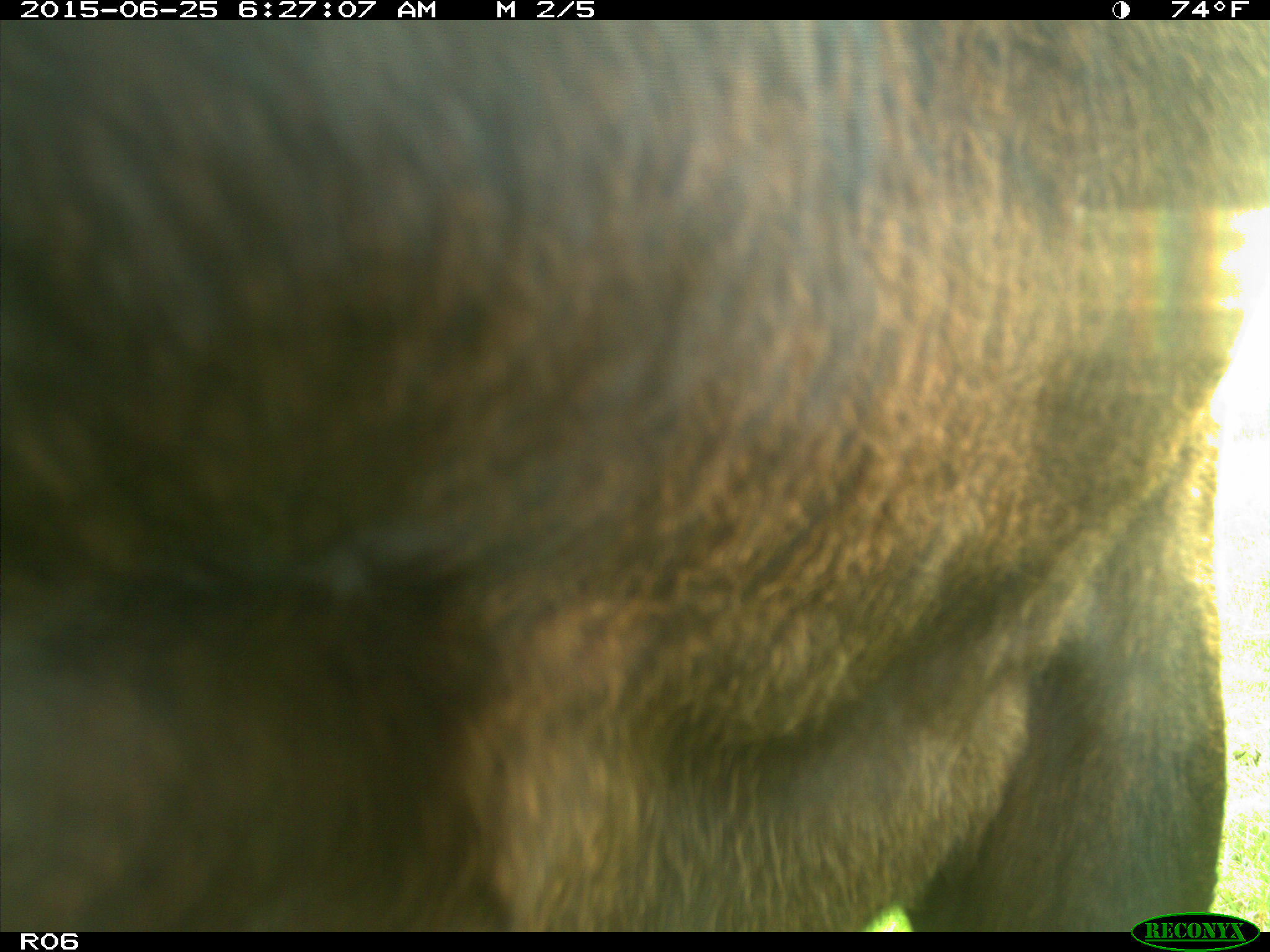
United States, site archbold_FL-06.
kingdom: Animalia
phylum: Chordata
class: Mammalia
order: Artiodactyla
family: Bovidae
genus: Bos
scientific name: Bos taurus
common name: domestic cow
Bos taurus (domestic cow).